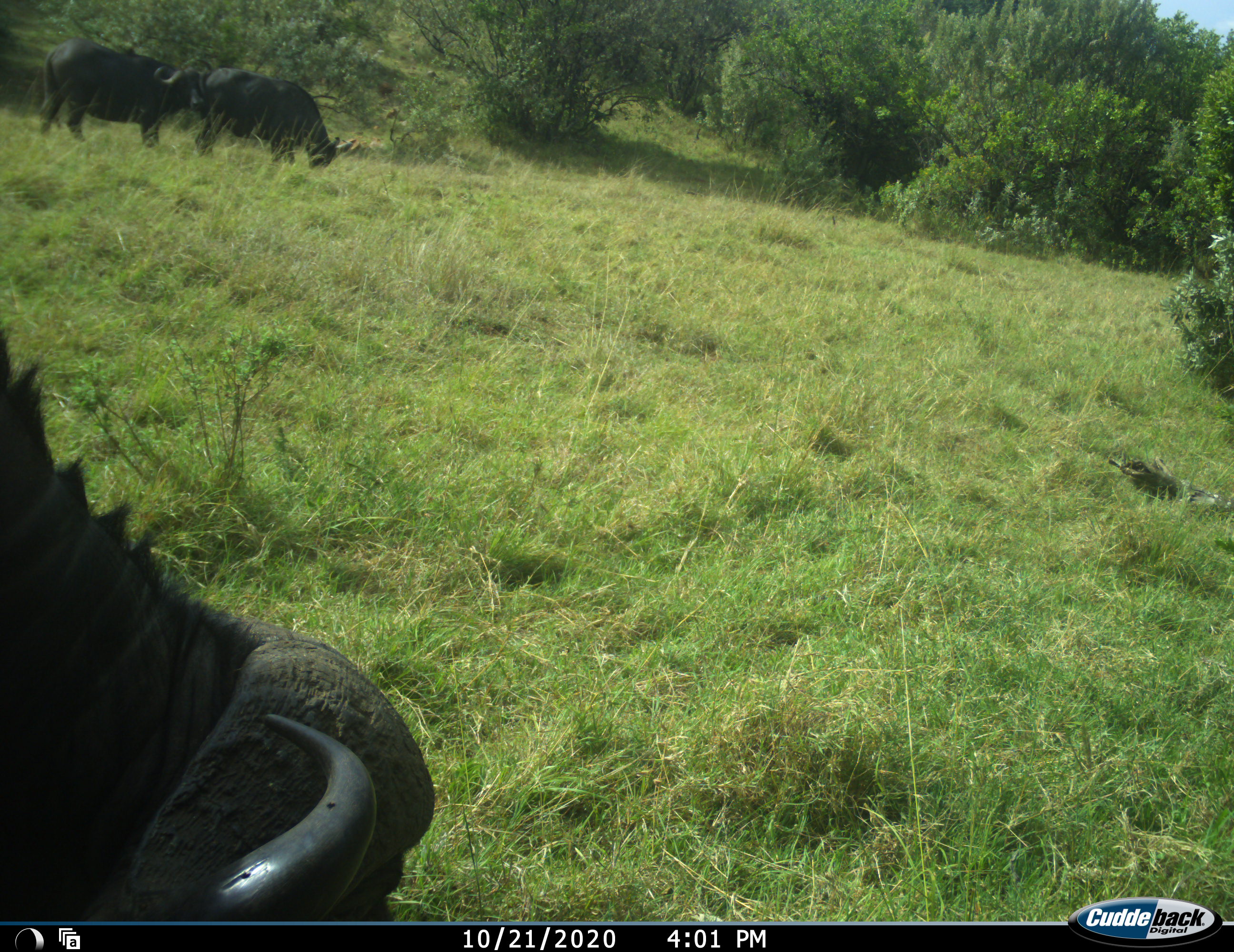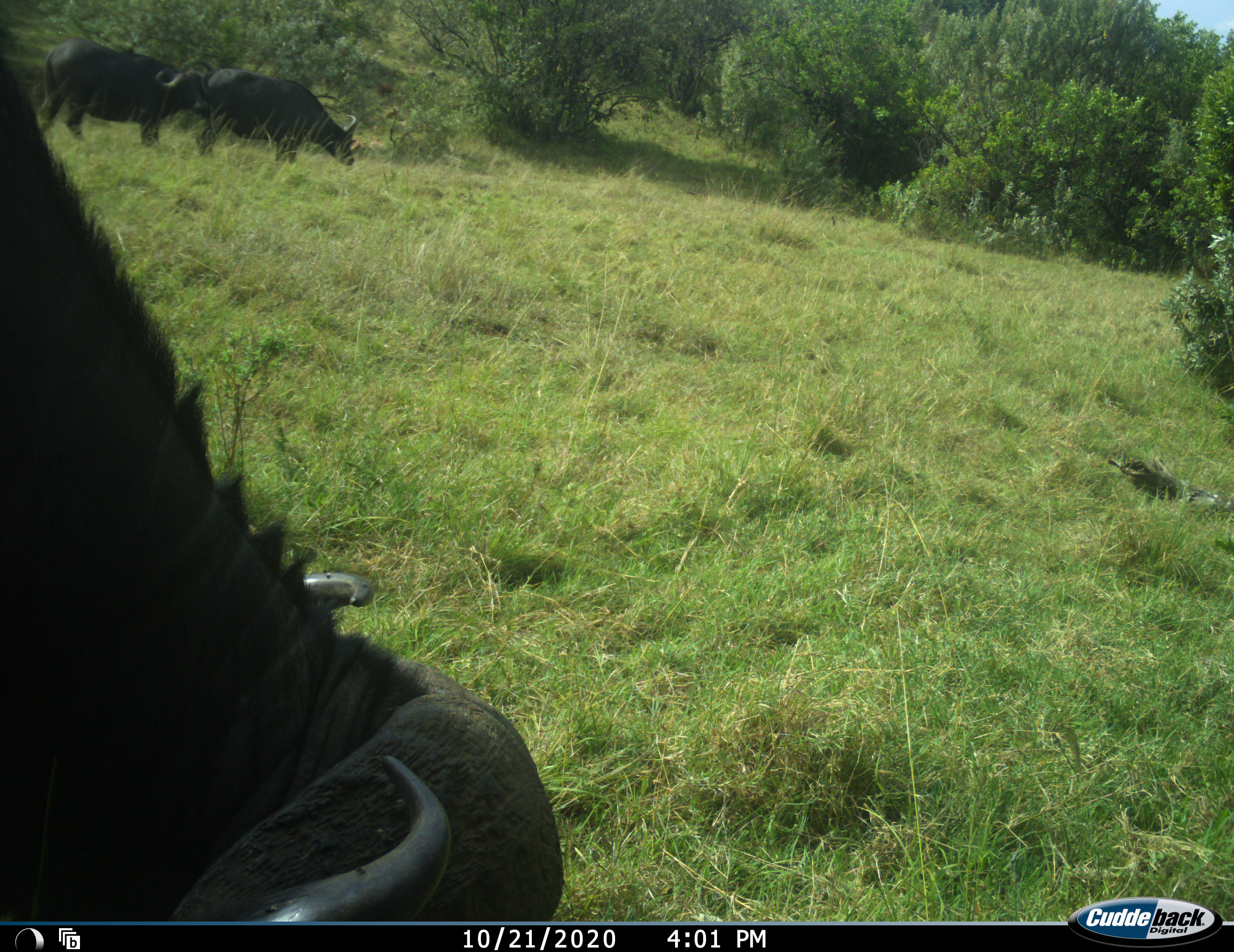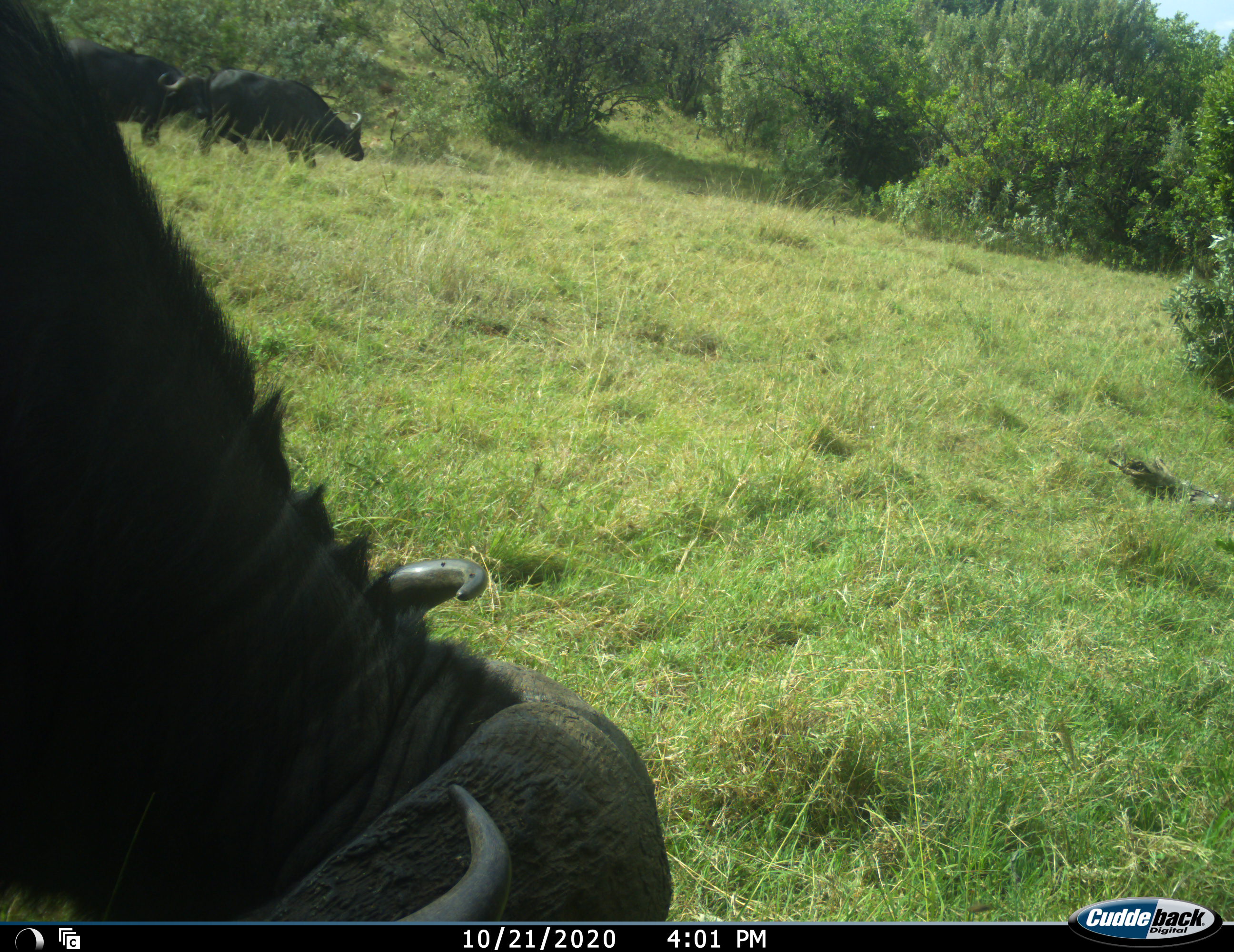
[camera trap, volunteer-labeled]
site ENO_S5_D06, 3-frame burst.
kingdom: Animalia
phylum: Chordata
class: Mammalia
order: Artiodactyla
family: Bovidae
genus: Syncerus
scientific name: Syncerus caffer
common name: african buffalo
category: buffalo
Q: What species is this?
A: Buffalo (african buffalo) (Syncerus caffer).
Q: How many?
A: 3.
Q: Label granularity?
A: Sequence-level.